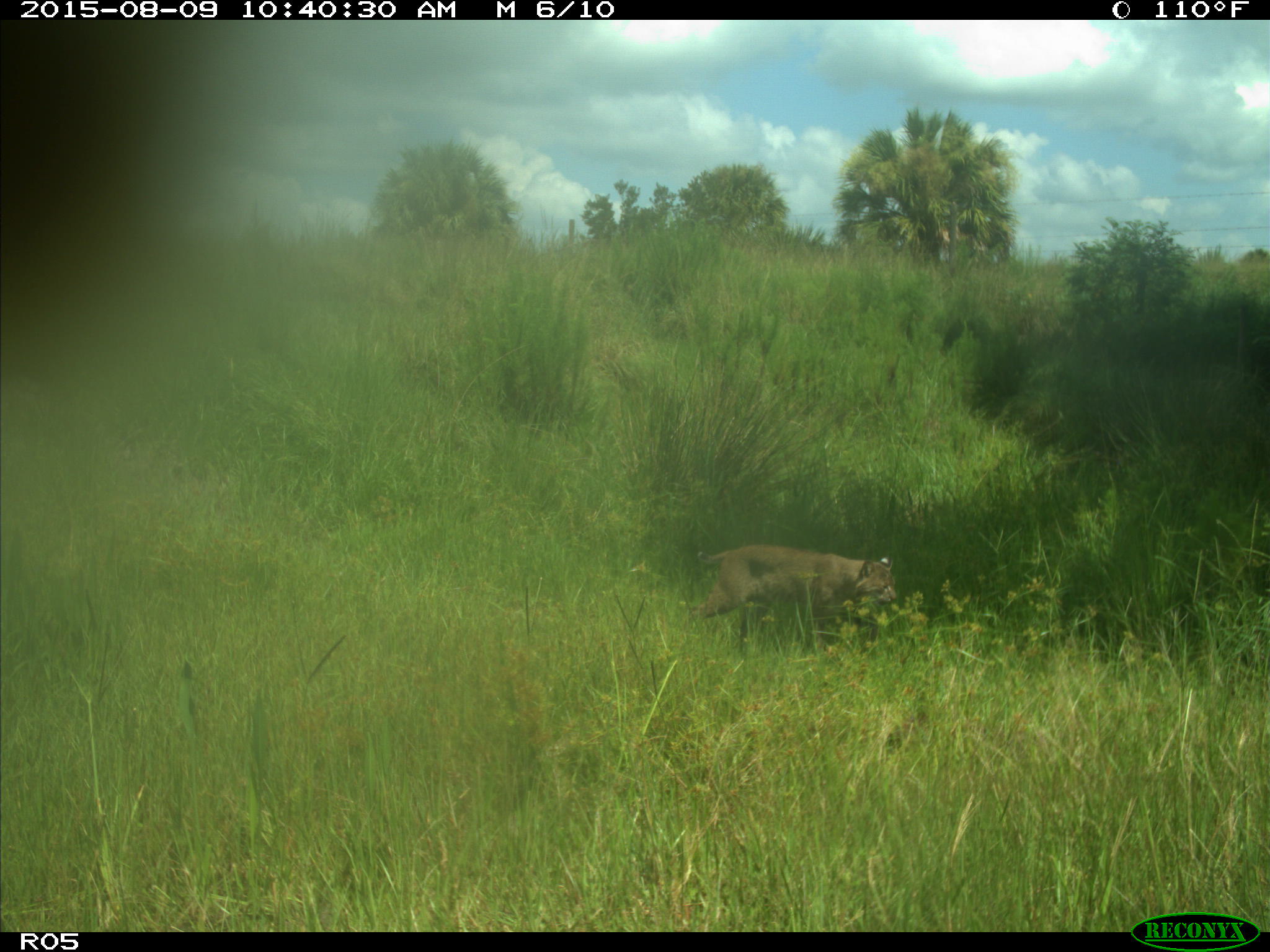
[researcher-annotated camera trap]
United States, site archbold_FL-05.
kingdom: Animalia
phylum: Chordata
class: Mammalia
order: Carnivora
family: Felidae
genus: Lynx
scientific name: Lynx rufus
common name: bobcat